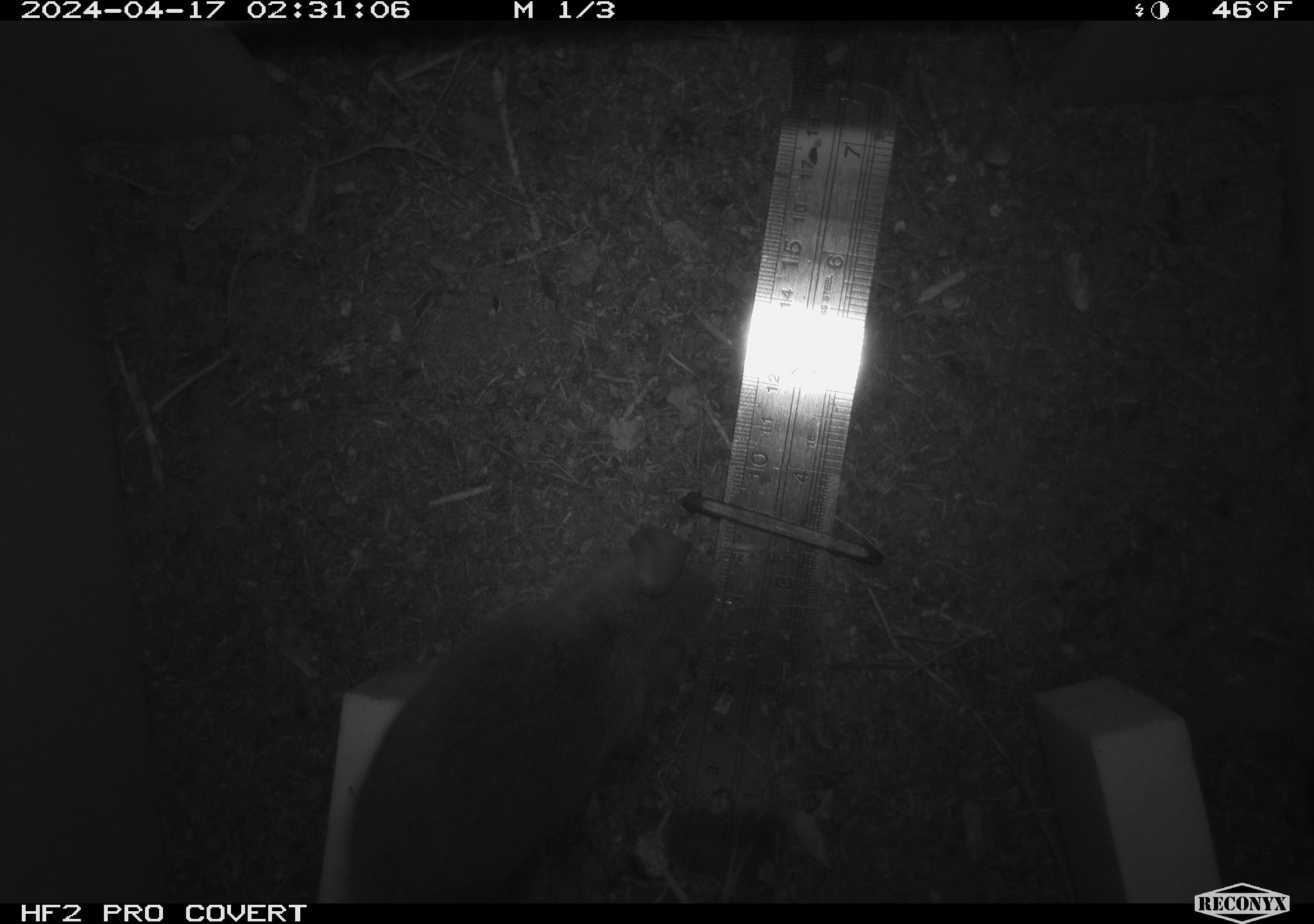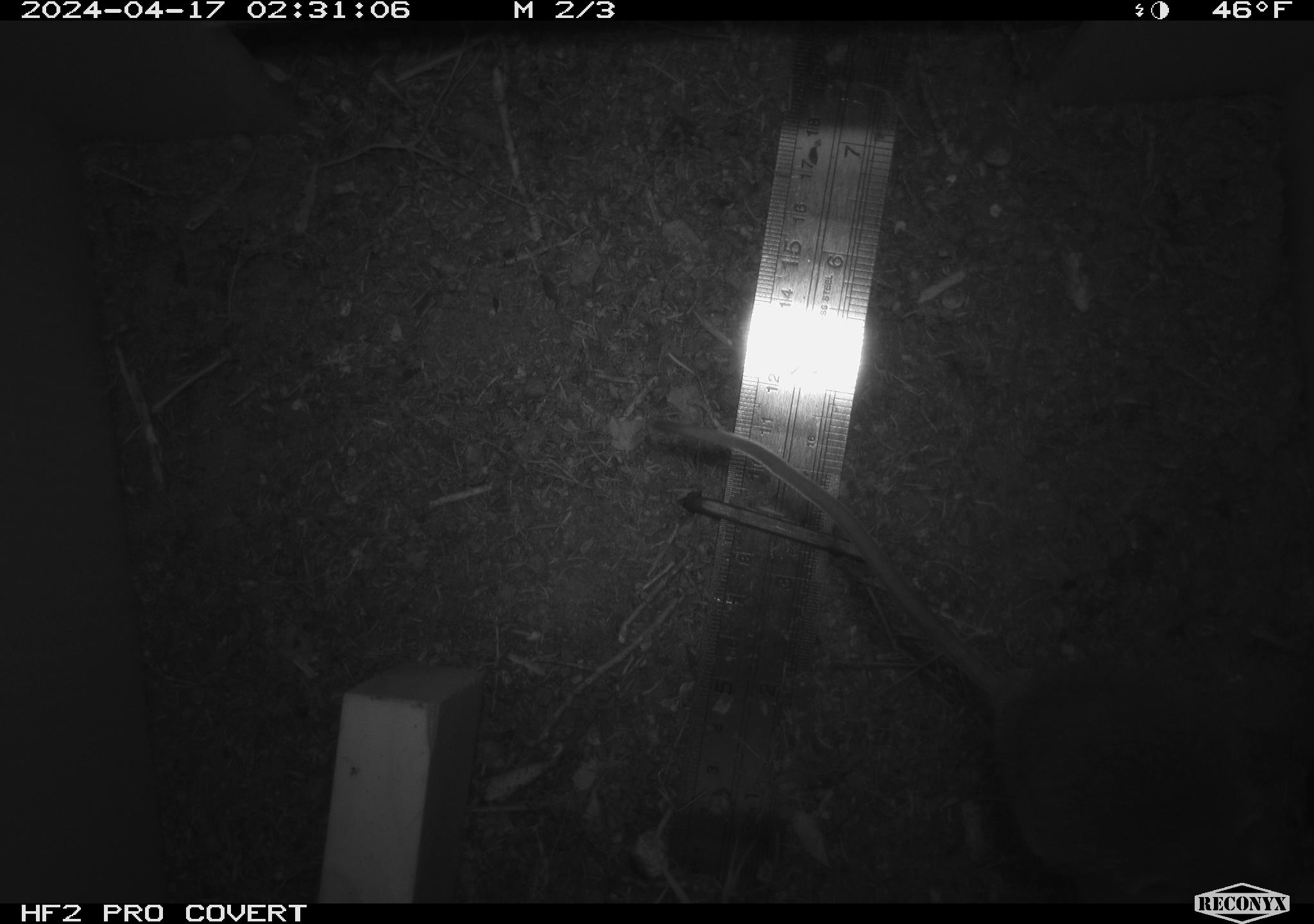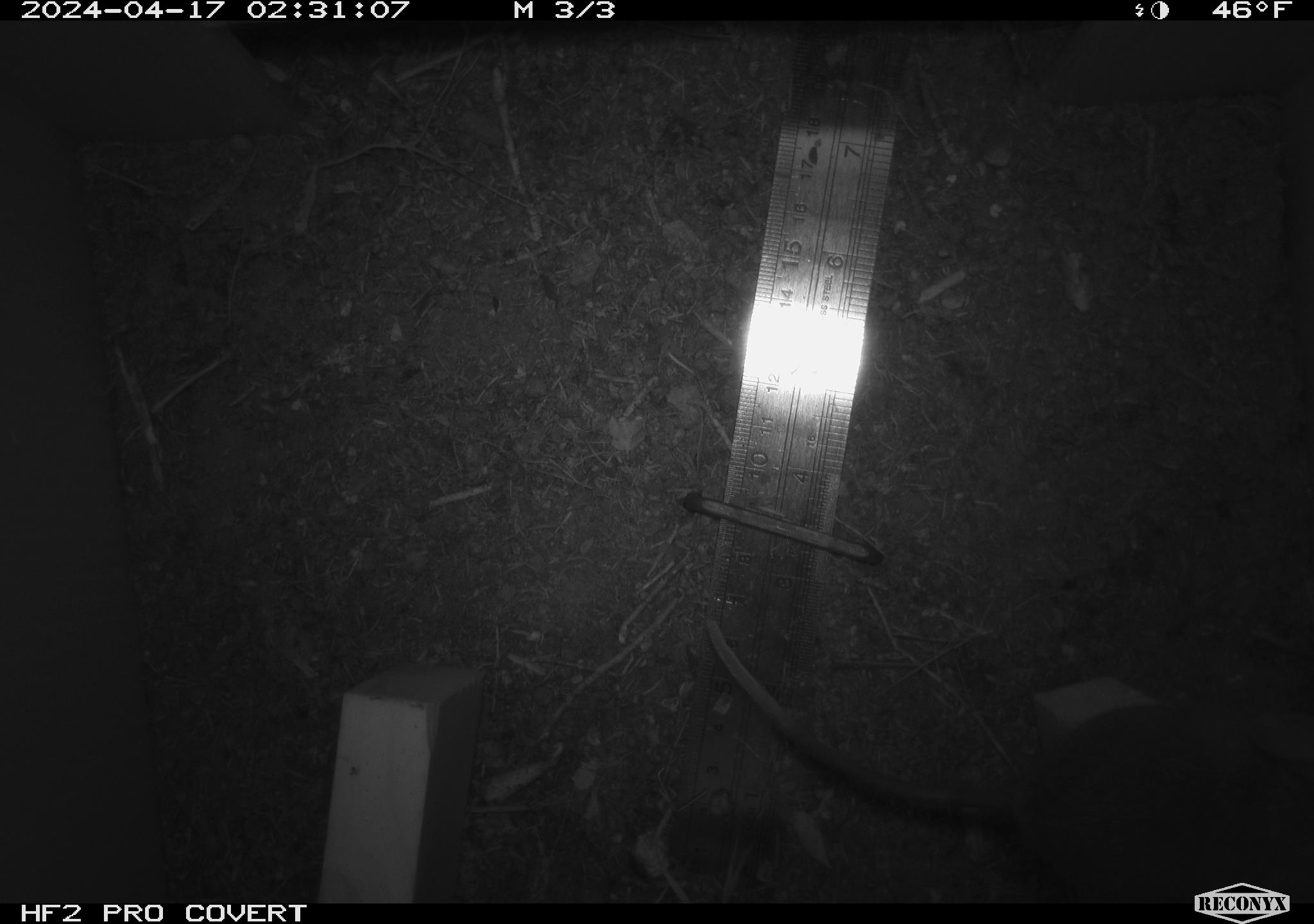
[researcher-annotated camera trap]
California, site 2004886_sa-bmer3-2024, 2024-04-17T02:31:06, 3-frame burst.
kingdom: Animalia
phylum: Chordata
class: Mammalia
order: Rodentia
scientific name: Rodentia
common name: woodrat or rat or mouse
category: woodrat or rat or mouse species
Woodrat or rat or mouse species (woodrat or rat or mouse) (Rodentia).